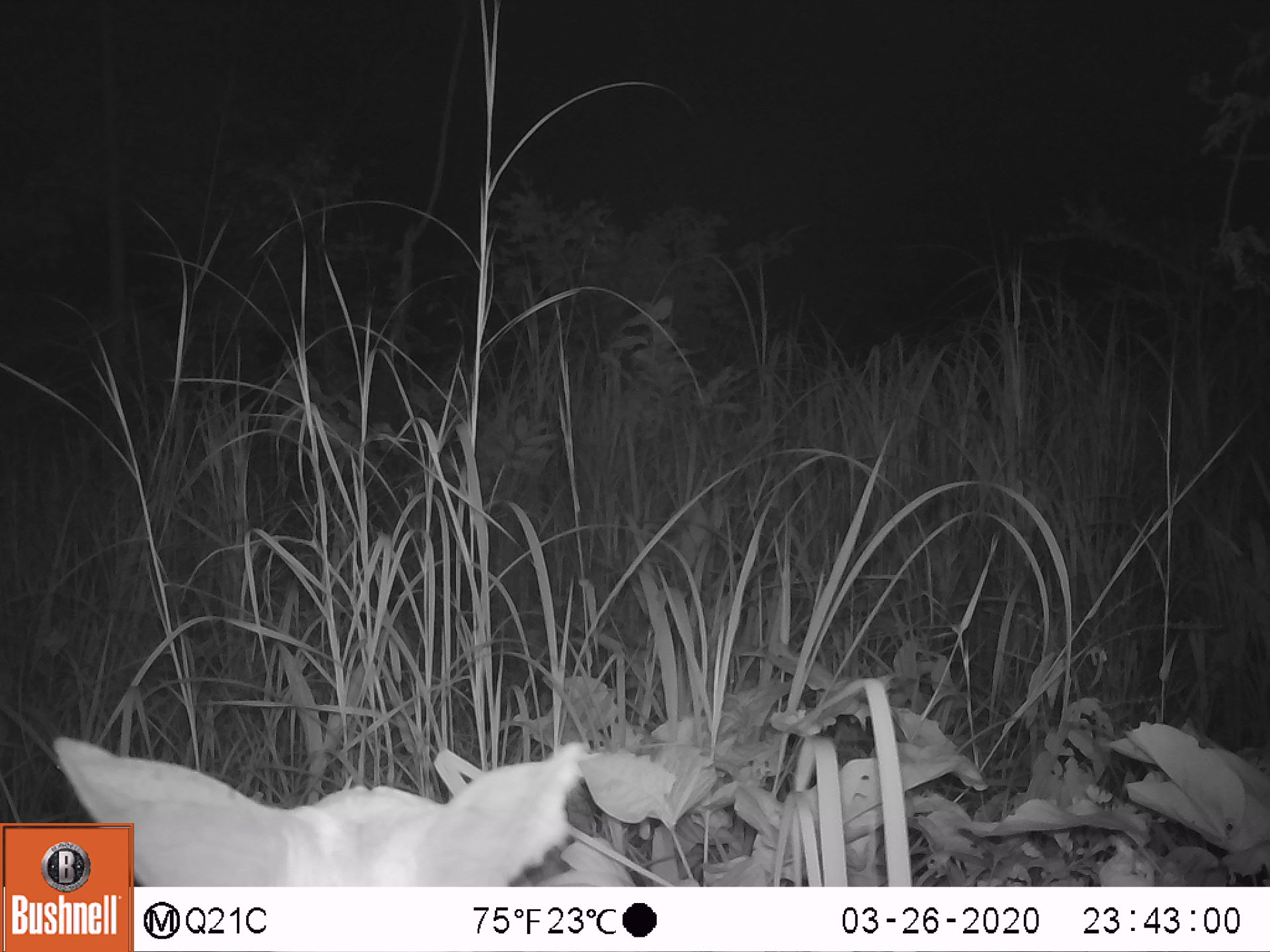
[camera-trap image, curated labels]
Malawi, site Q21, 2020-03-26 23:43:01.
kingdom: Animalia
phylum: Chordata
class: Mammalia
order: Artiodactyla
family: Bovidae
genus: Tragelaphus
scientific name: Tragelaphus sylvaticus sylvaticus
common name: cape bushbuck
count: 1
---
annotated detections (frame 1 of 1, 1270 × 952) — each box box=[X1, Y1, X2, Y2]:
cape bushbuck: box=[139, 736, 590, 882]